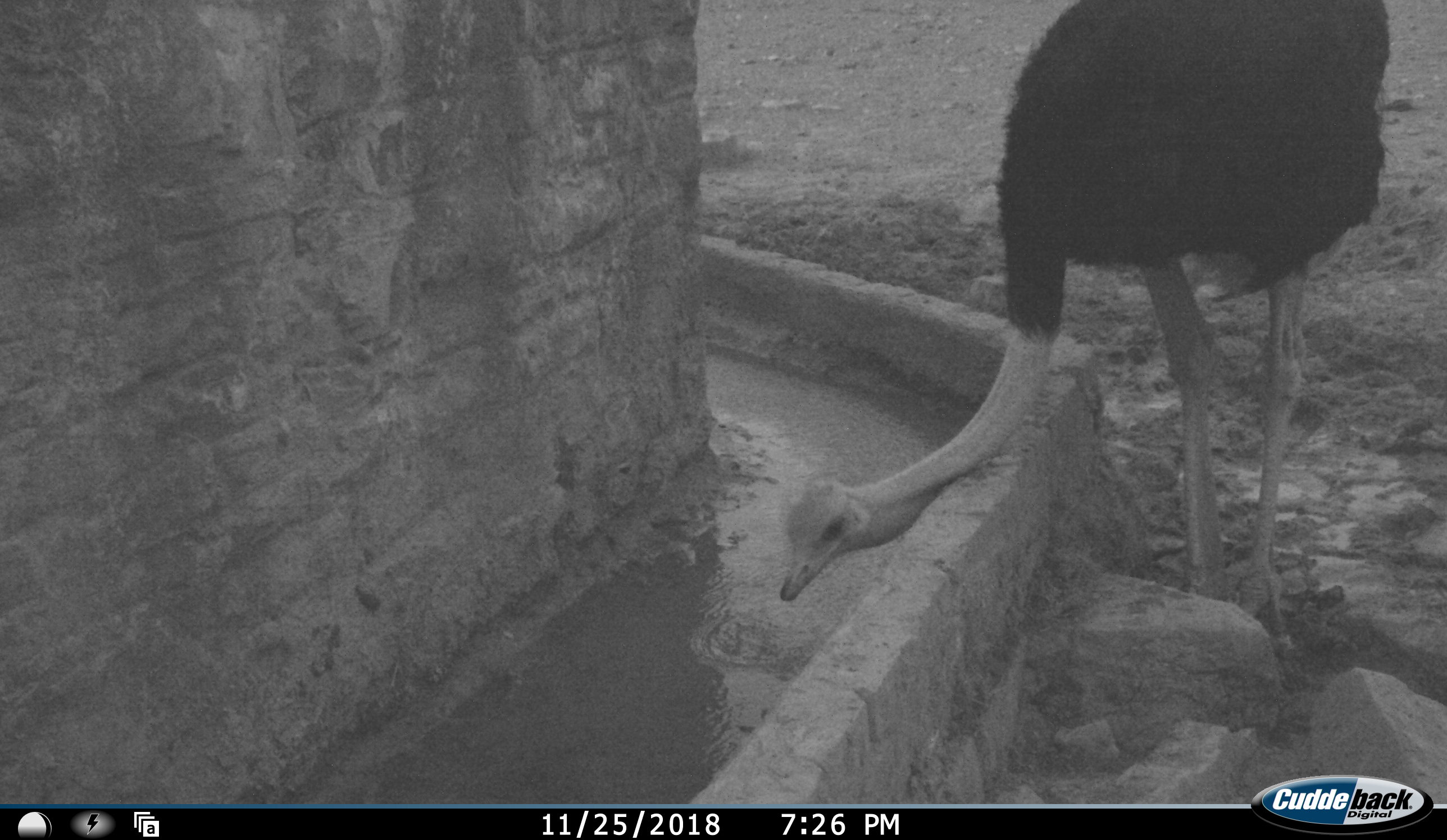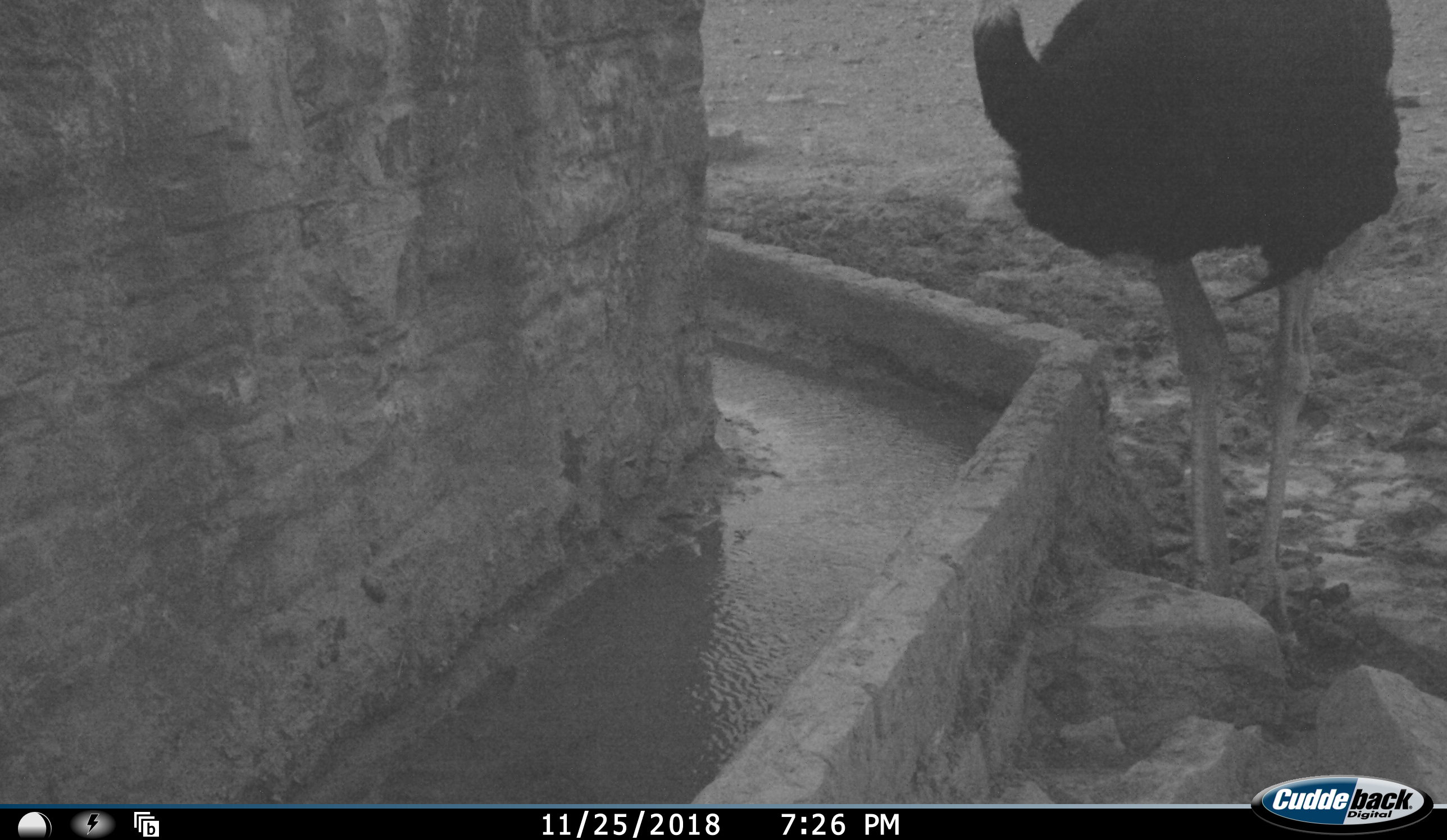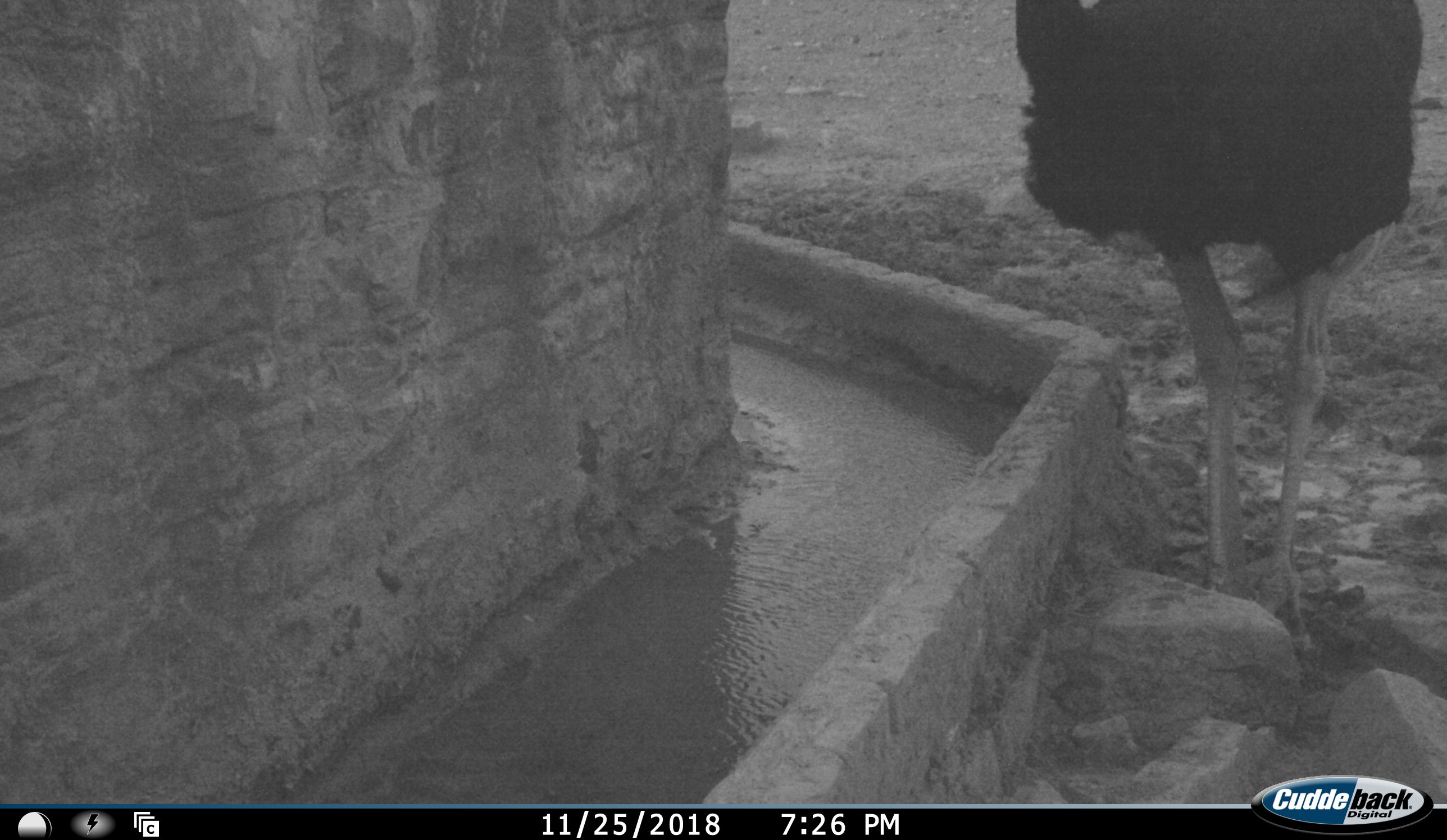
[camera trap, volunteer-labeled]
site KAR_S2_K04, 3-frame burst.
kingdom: Animalia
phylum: Chordata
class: Aves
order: Struthioniformes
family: Struthionidae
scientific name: Struthionidae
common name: ostrich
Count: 1.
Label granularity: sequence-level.